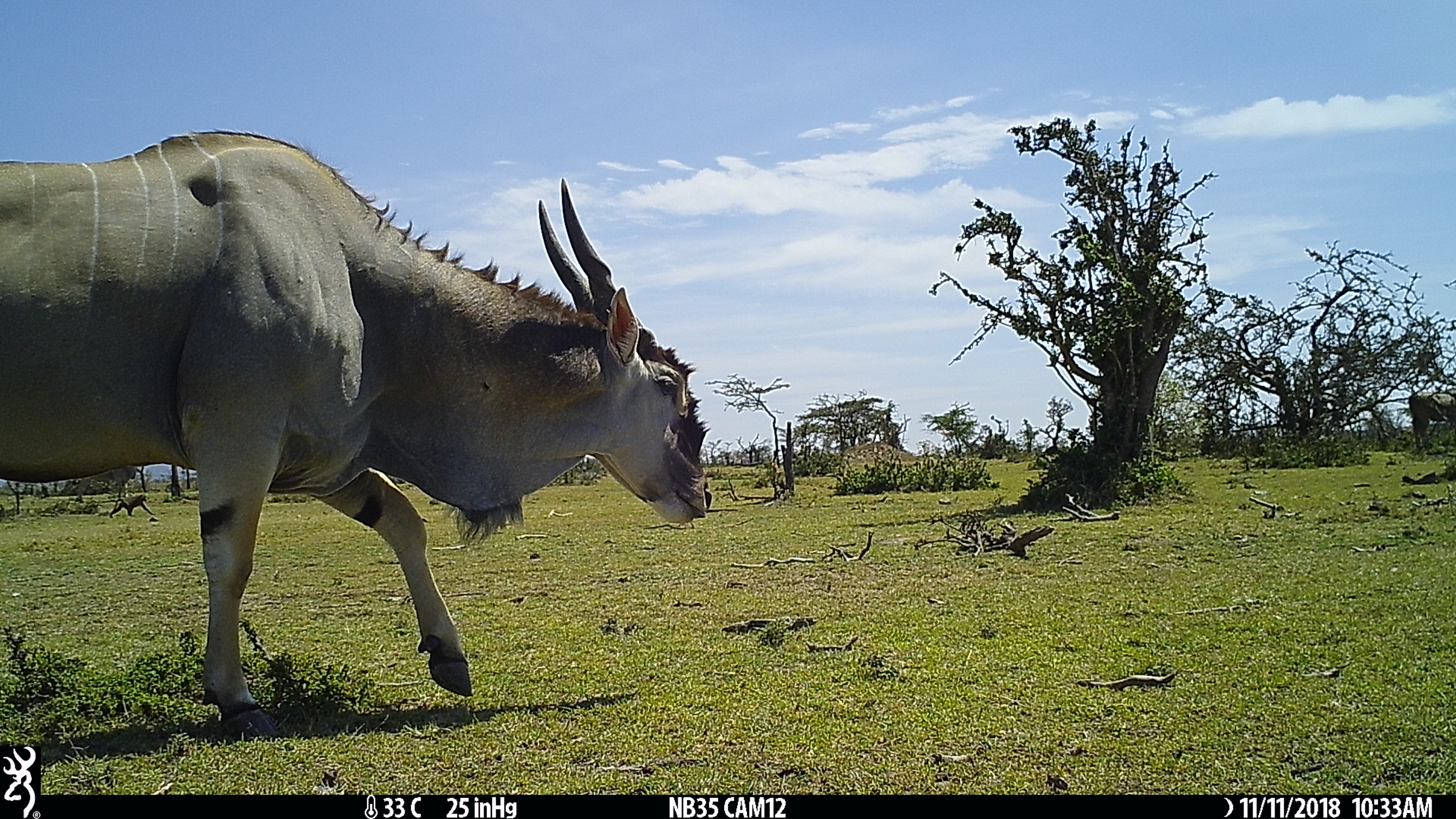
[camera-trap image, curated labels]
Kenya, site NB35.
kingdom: Animalia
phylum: Chordata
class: Mammalia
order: Artiodactyla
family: Bovidae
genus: Tragelaphus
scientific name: Tragelaphus oryx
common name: eland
Eland (Tragelaphus oryx).